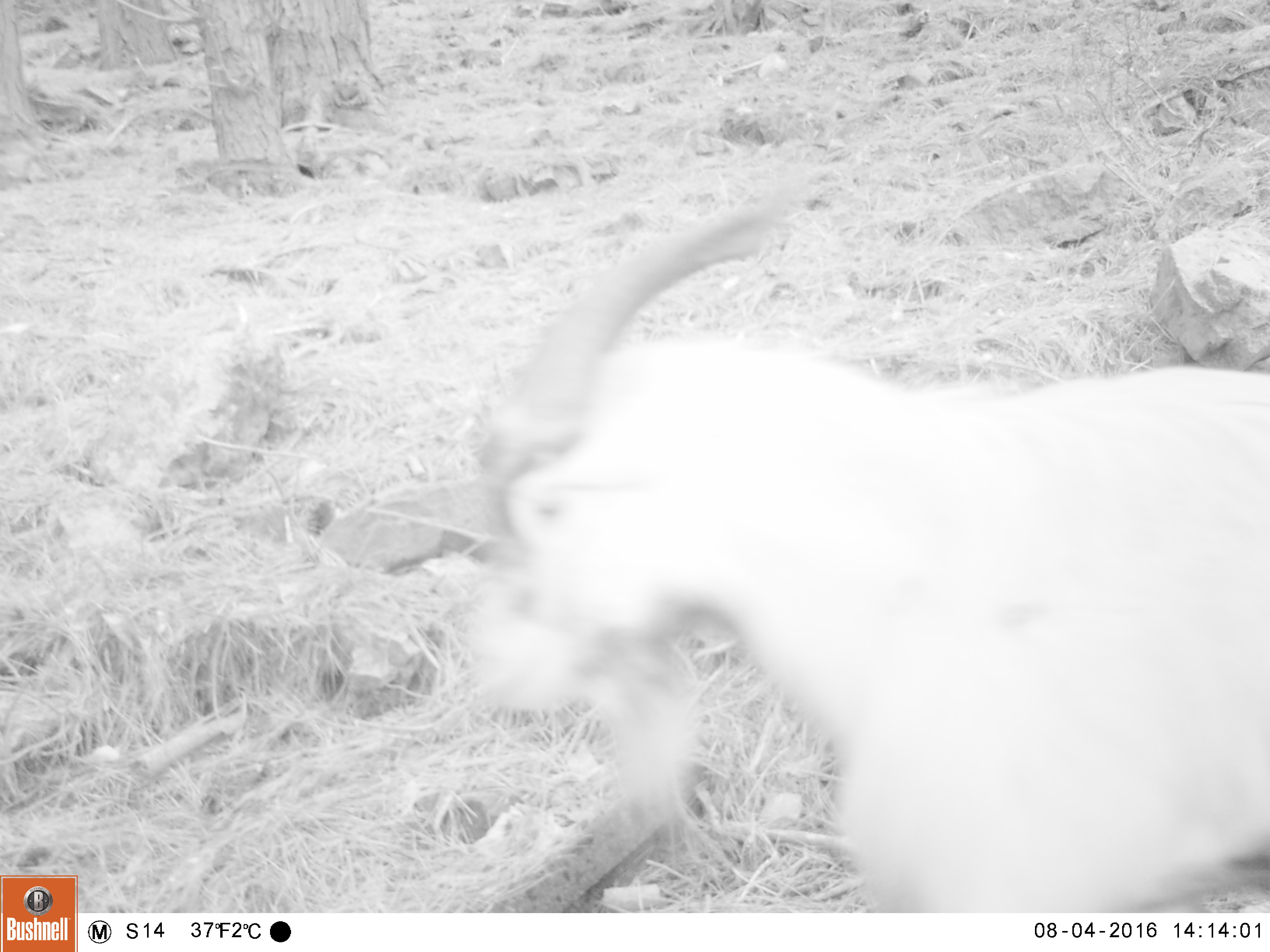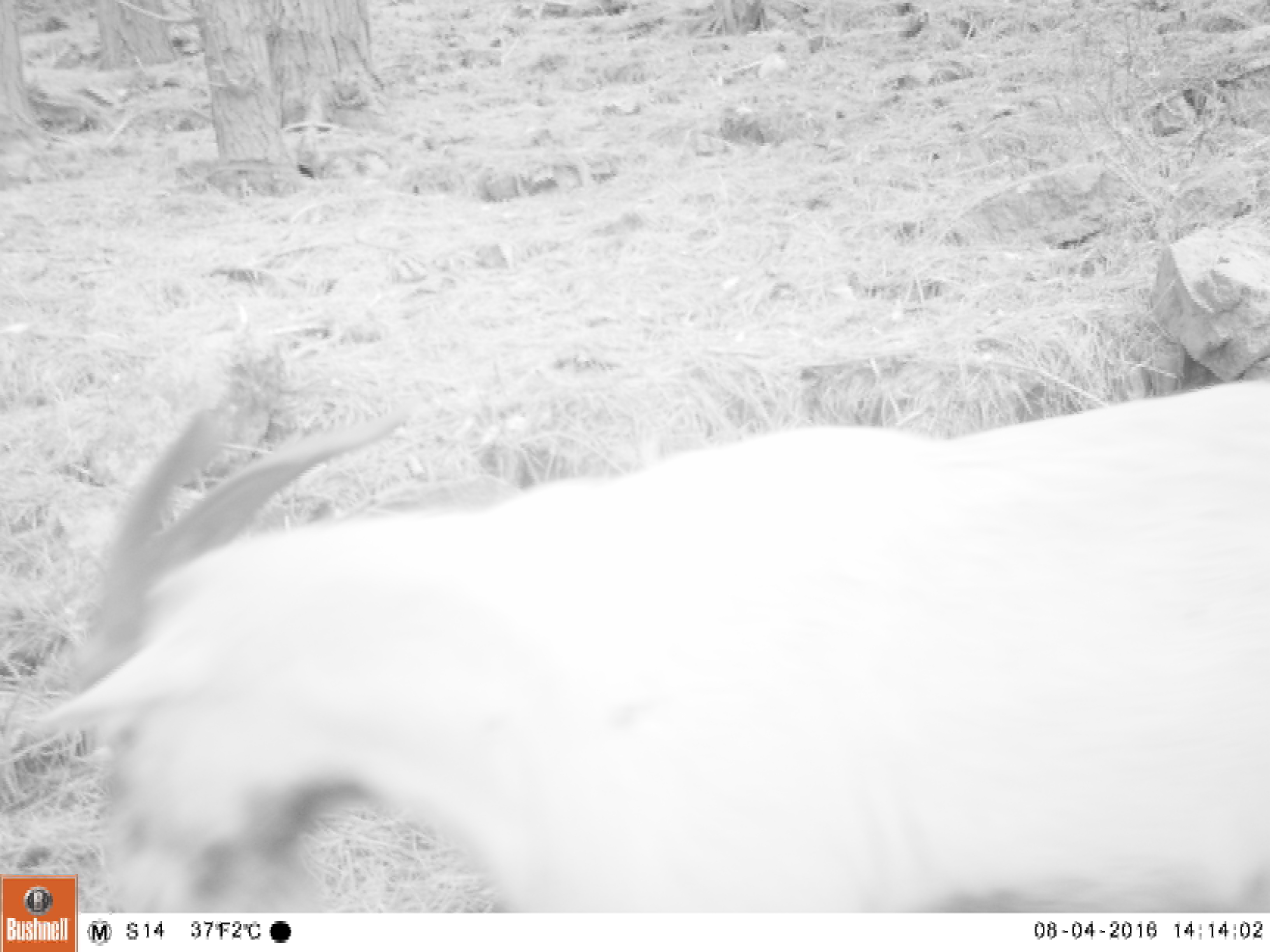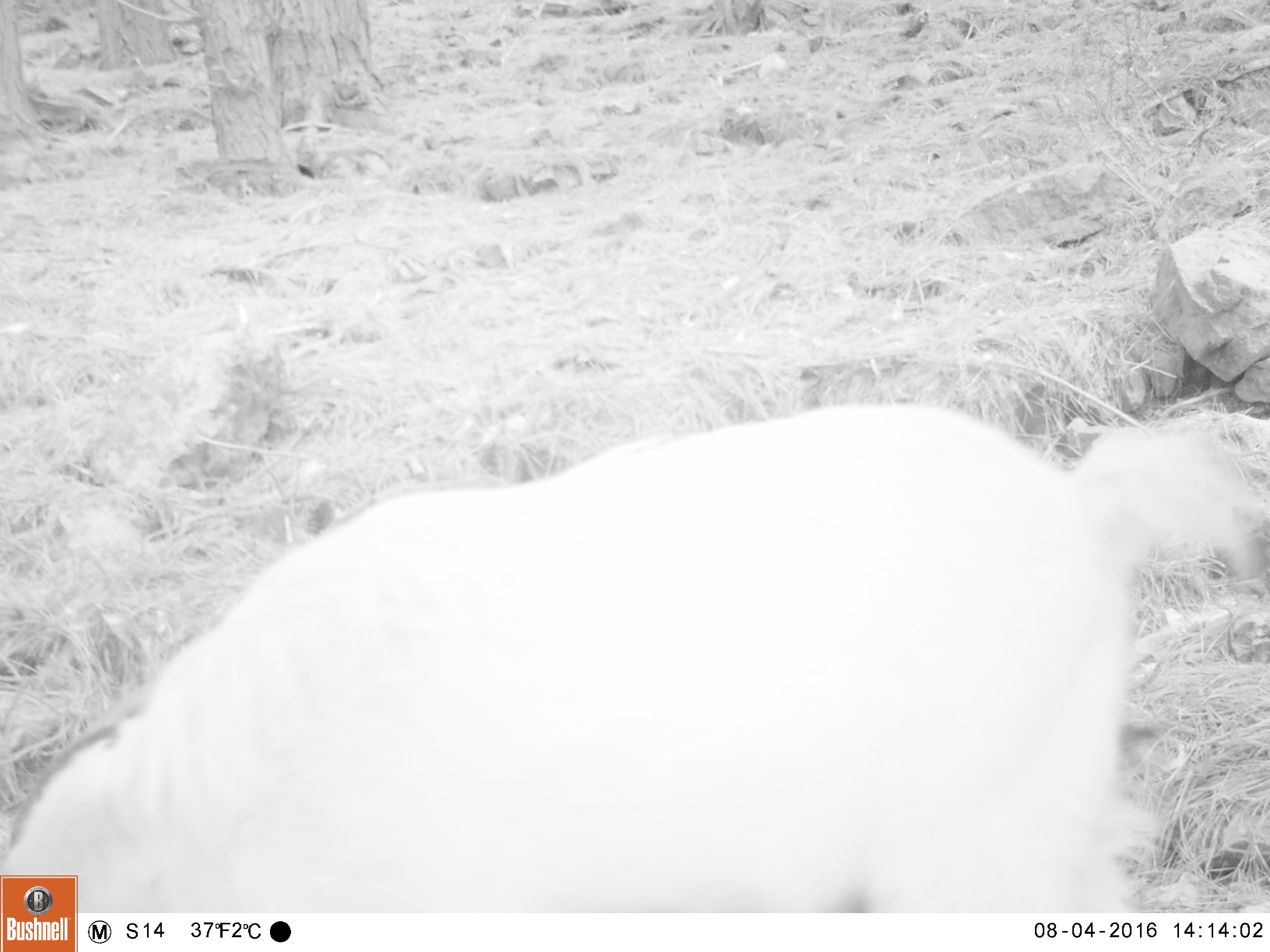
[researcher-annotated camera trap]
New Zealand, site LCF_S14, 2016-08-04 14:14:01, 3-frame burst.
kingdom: Animalia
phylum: Chordata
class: Mammalia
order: Artiodactyla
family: Bovidae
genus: Capra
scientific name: Capra hircus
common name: goat